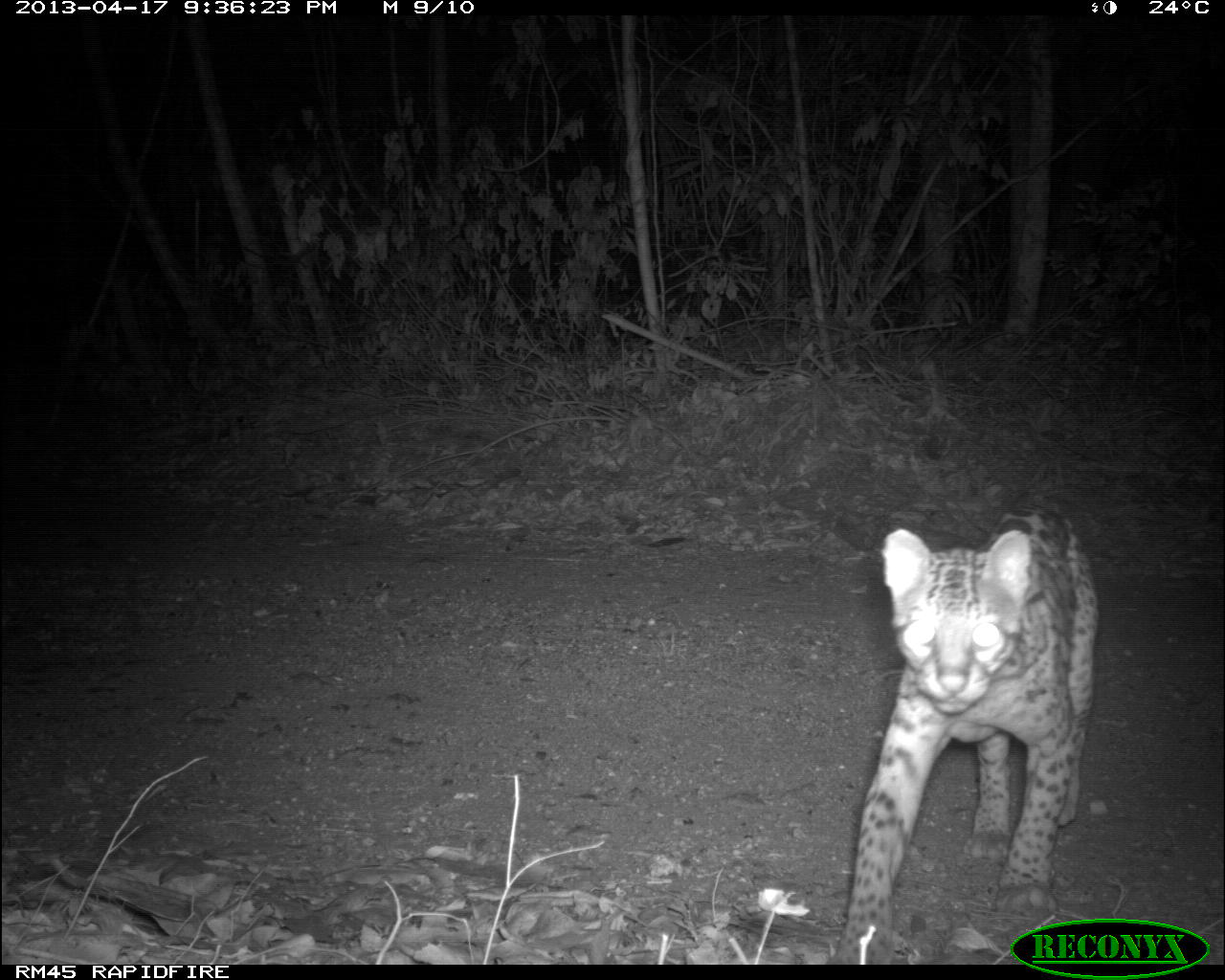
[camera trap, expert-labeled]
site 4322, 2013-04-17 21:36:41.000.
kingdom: Animalia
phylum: Chordata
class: Mammalia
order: Carnivora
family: Felidae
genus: Leopardus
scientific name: Leopardus pardalis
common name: ocelot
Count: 1.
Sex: male.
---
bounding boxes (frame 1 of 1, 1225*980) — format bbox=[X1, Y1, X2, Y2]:
leopardus pardalis: bbox=[828, 501, 1098, 964]